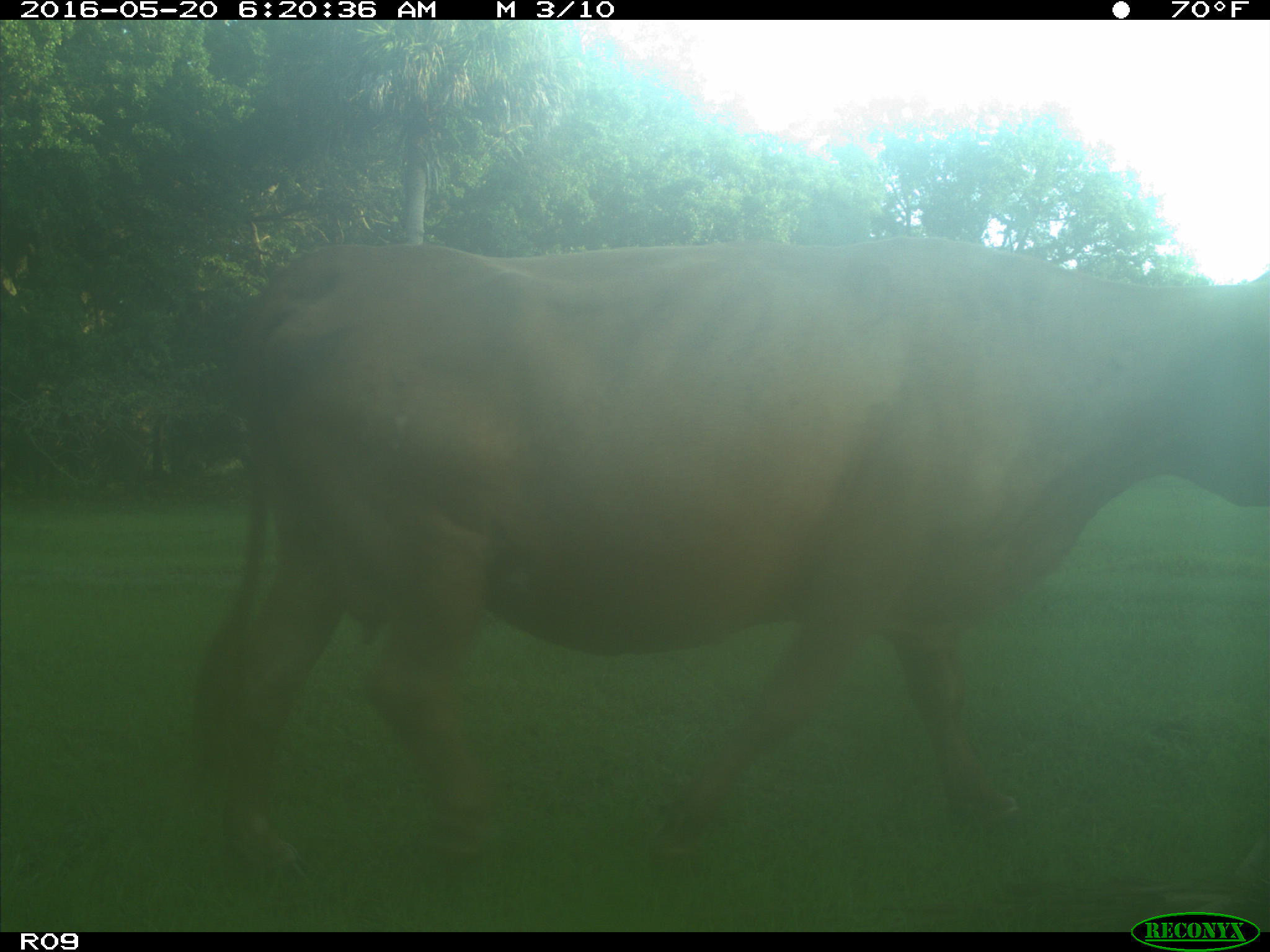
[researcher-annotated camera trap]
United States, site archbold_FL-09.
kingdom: Animalia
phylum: Chordata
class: Mammalia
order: Artiodactyla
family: Bovidae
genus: Bos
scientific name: Bos taurus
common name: domestic cow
Bos taurus (domestic cow).